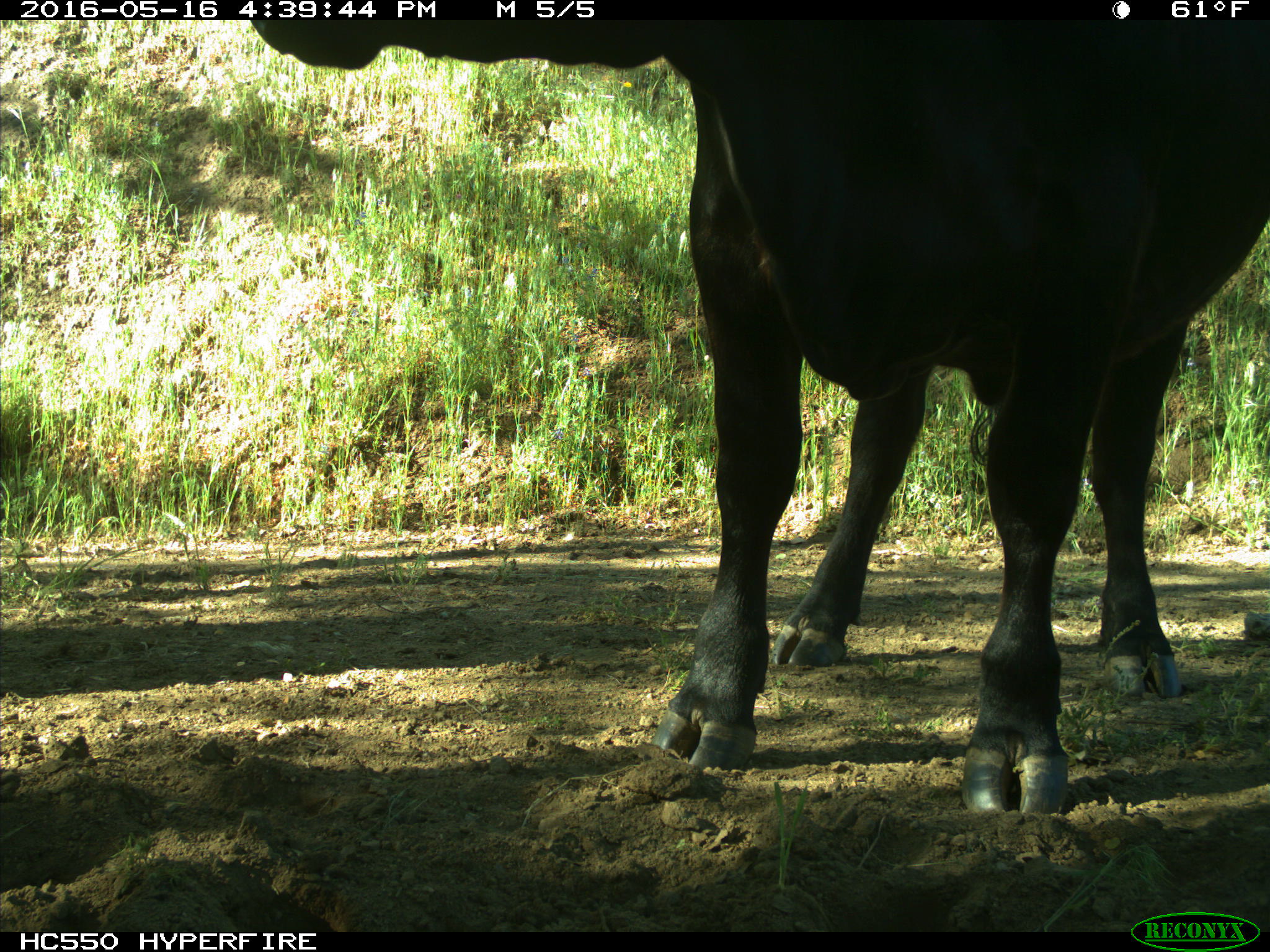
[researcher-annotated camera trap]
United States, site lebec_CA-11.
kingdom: Animalia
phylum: Chordata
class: Mammalia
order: Artiodactyla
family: Bovidae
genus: Bos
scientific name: Bos taurus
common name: domestic cow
Bos taurus (domestic cow).